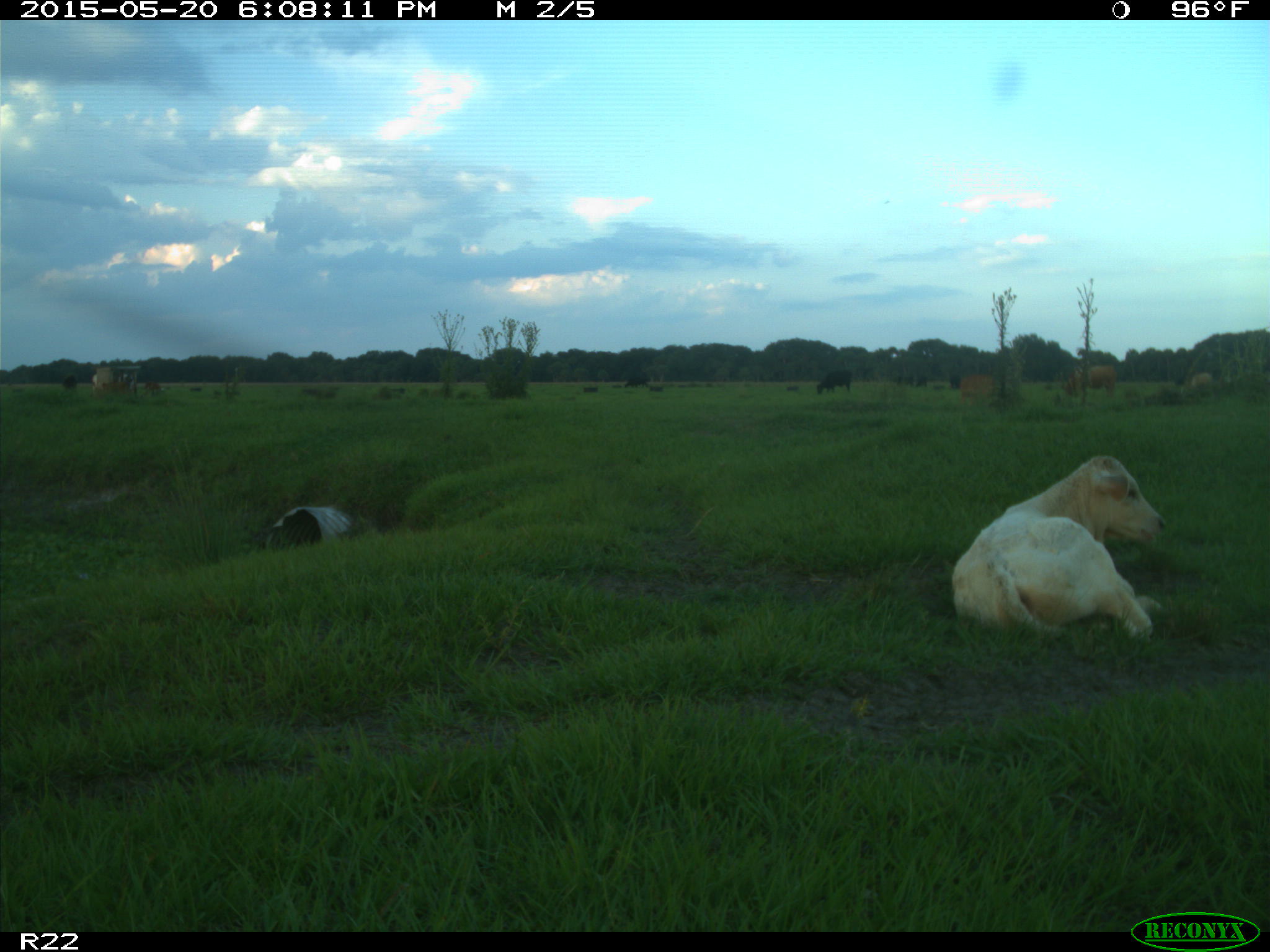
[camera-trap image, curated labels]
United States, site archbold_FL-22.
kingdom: Animalia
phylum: Chordata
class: Mammalia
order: Artiodactyla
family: Bovidae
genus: Bos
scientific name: Bos taurus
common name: domestic cow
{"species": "Bos taurus (domestic cow)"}